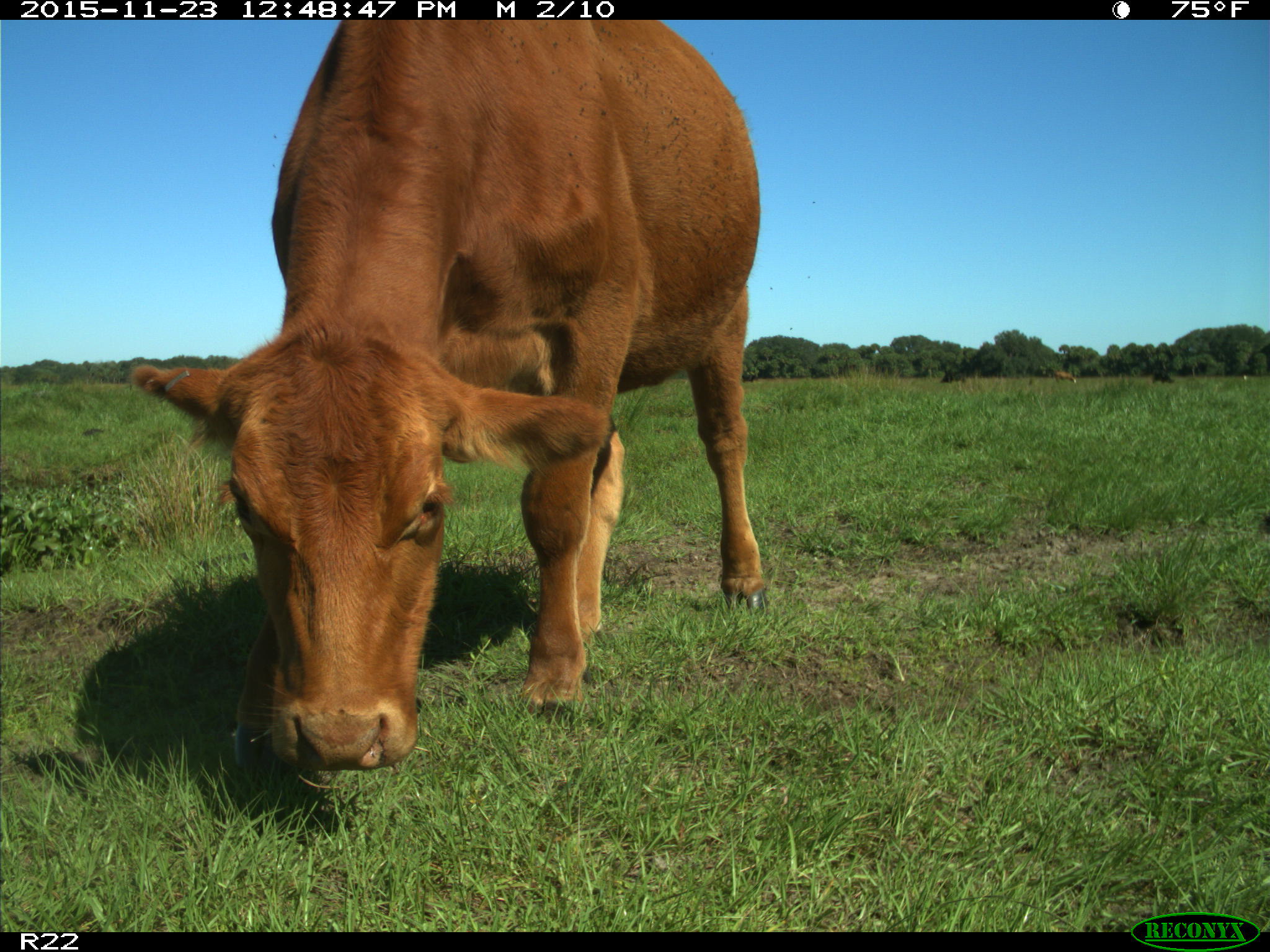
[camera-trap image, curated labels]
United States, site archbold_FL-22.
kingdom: Animalia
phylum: Chordata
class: Mammalia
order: Artiodactyla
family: Bovidae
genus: Bos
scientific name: Bos taurus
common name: domestic cow